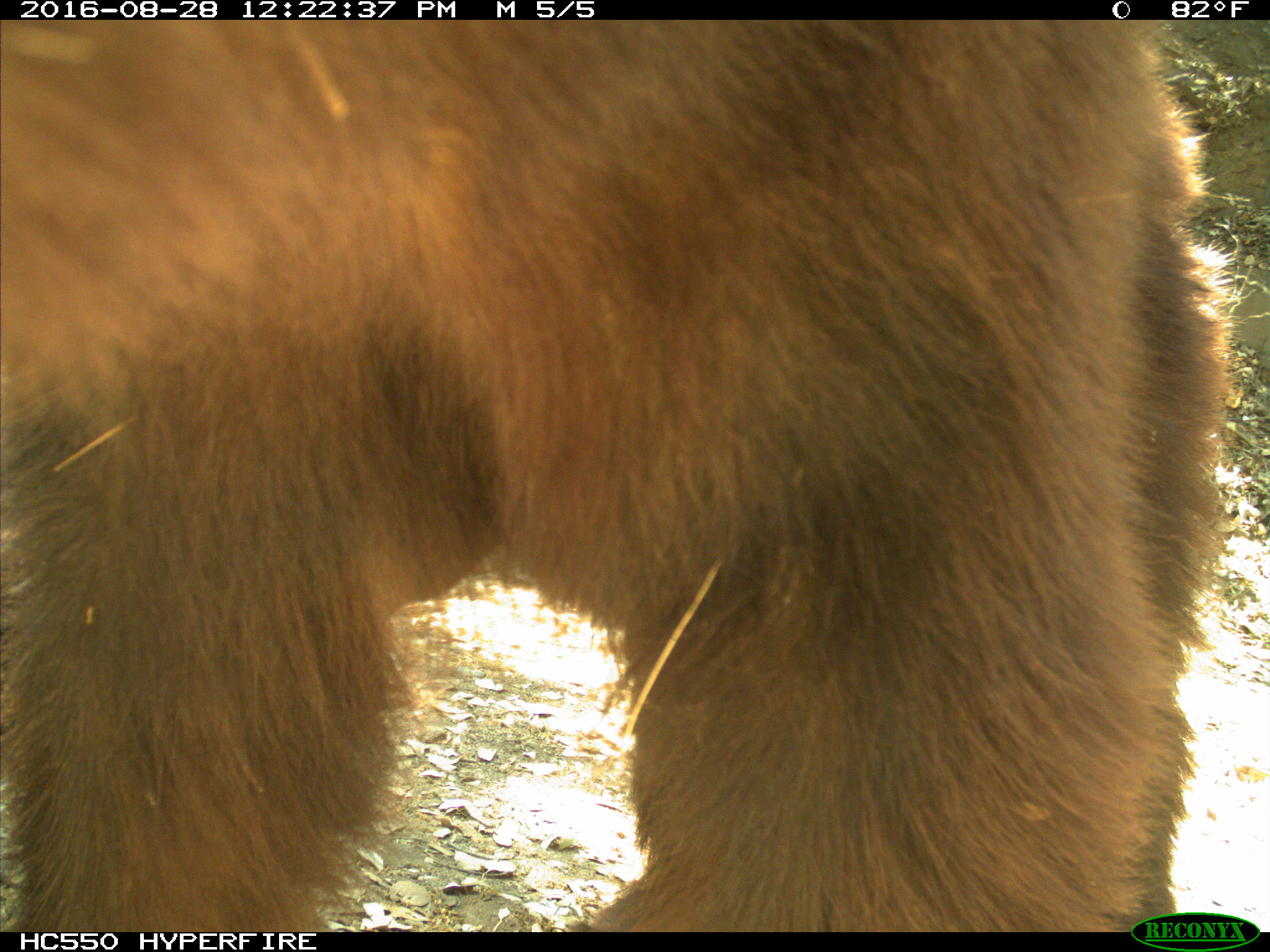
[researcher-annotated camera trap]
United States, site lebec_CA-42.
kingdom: Animalia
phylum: Chordata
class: Mammalia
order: Carnivora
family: Ursidae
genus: Ursus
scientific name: Ursus americanus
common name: american black bear